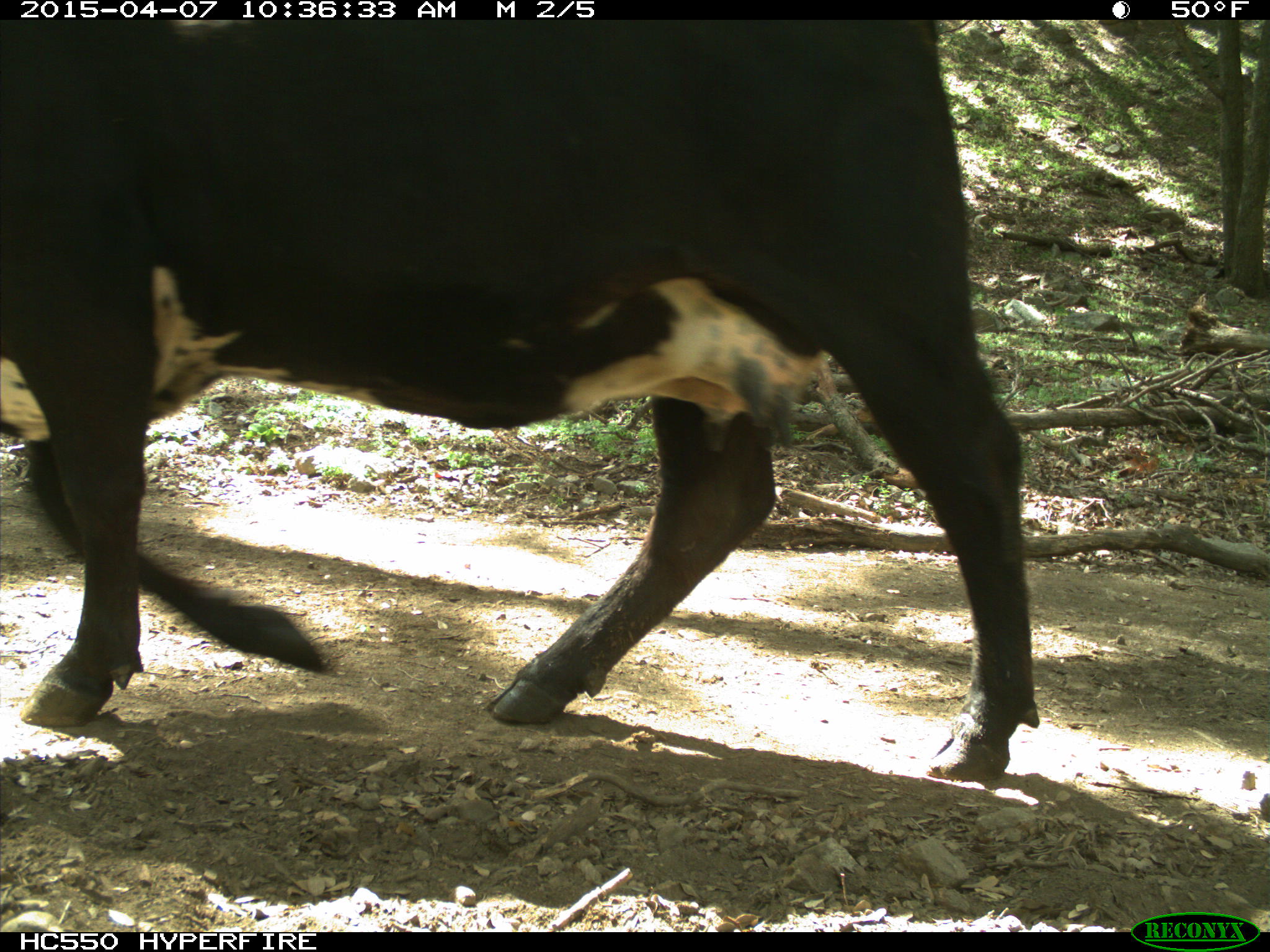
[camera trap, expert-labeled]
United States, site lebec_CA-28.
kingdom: Animalia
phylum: Chordata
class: Mammalia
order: Artiodactyla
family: Bovidae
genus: Bos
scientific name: Bos taurus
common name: domestic cow